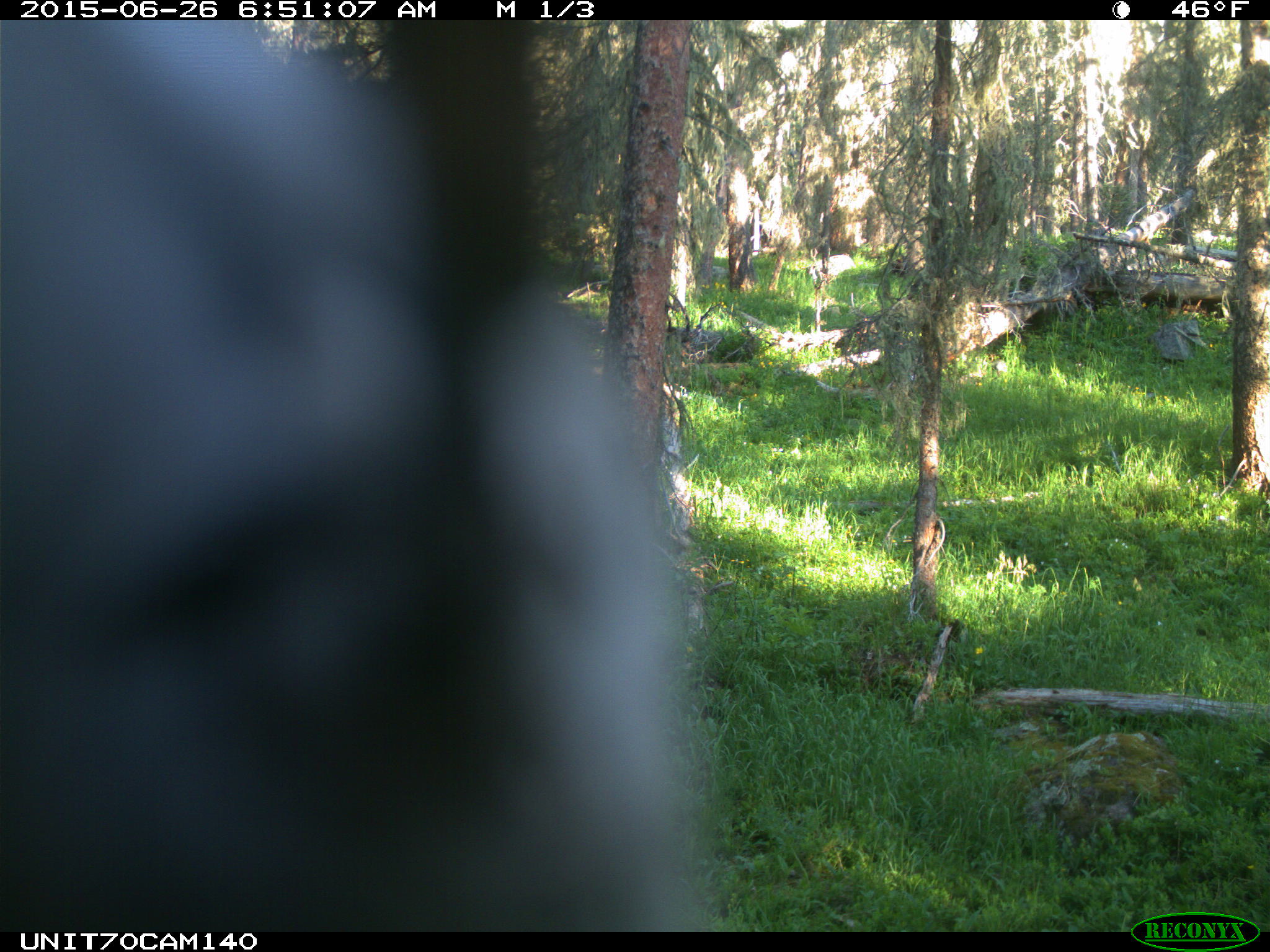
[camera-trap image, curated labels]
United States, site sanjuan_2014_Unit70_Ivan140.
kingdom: Animalia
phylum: Chordata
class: Aves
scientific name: Aves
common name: birds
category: unidentified bird